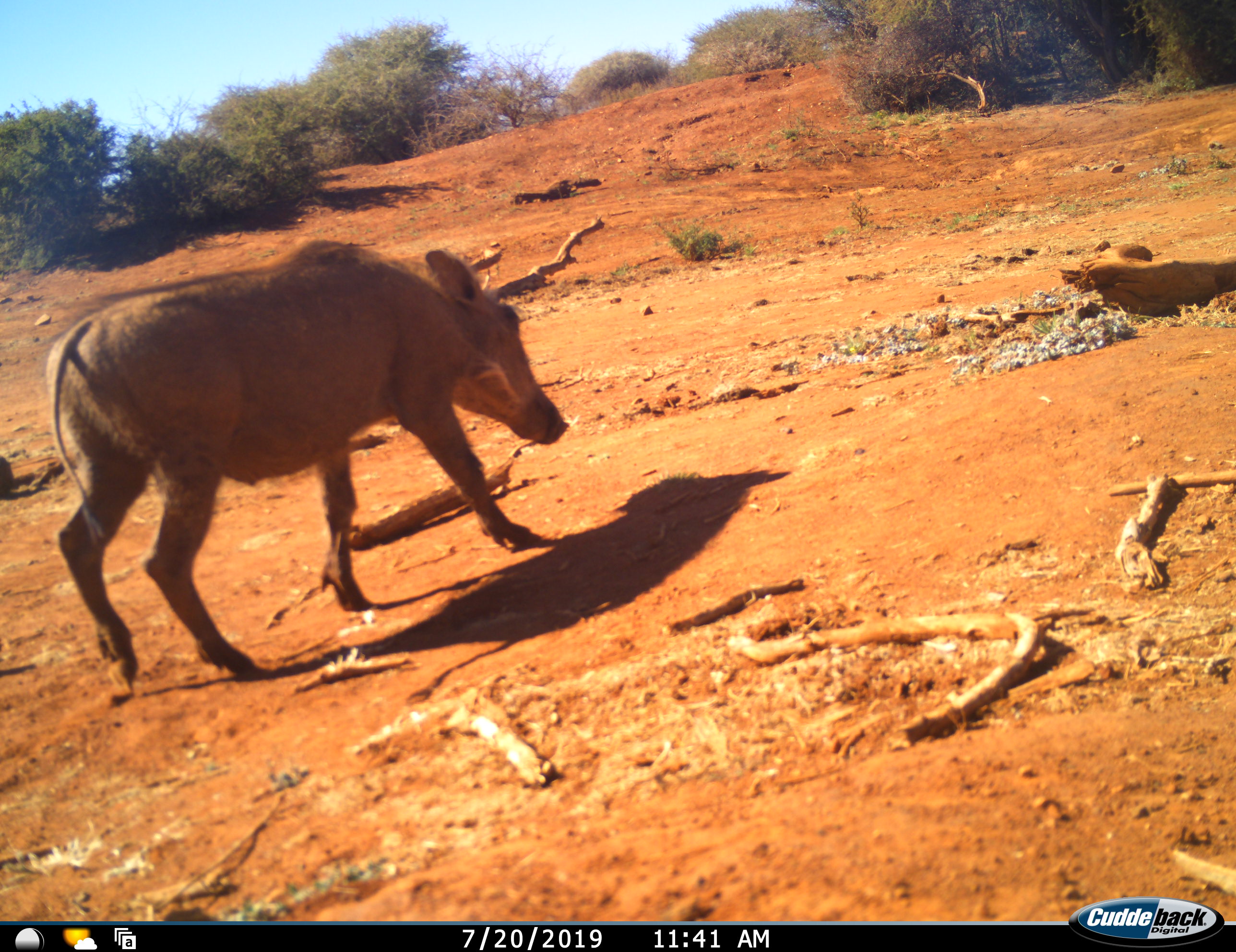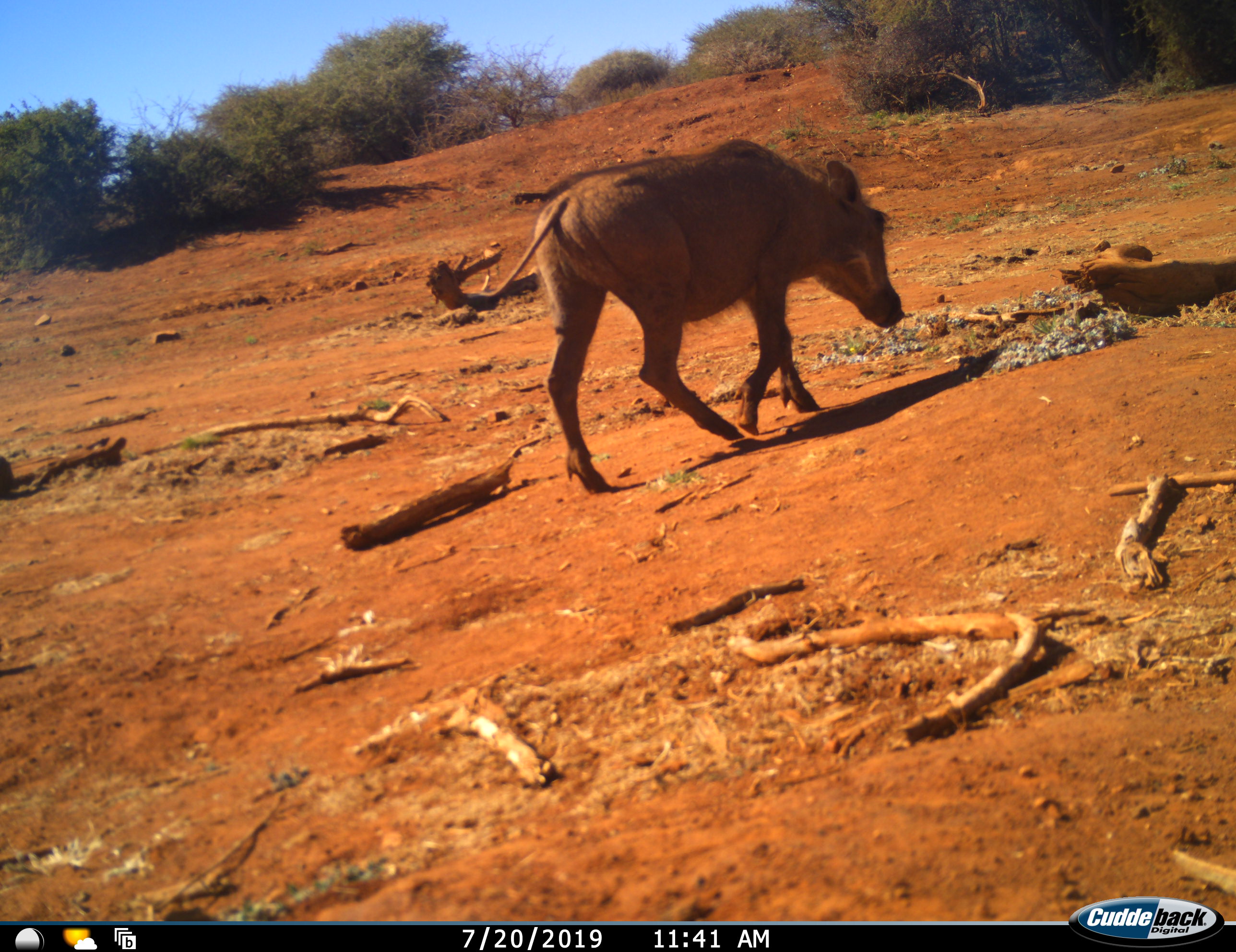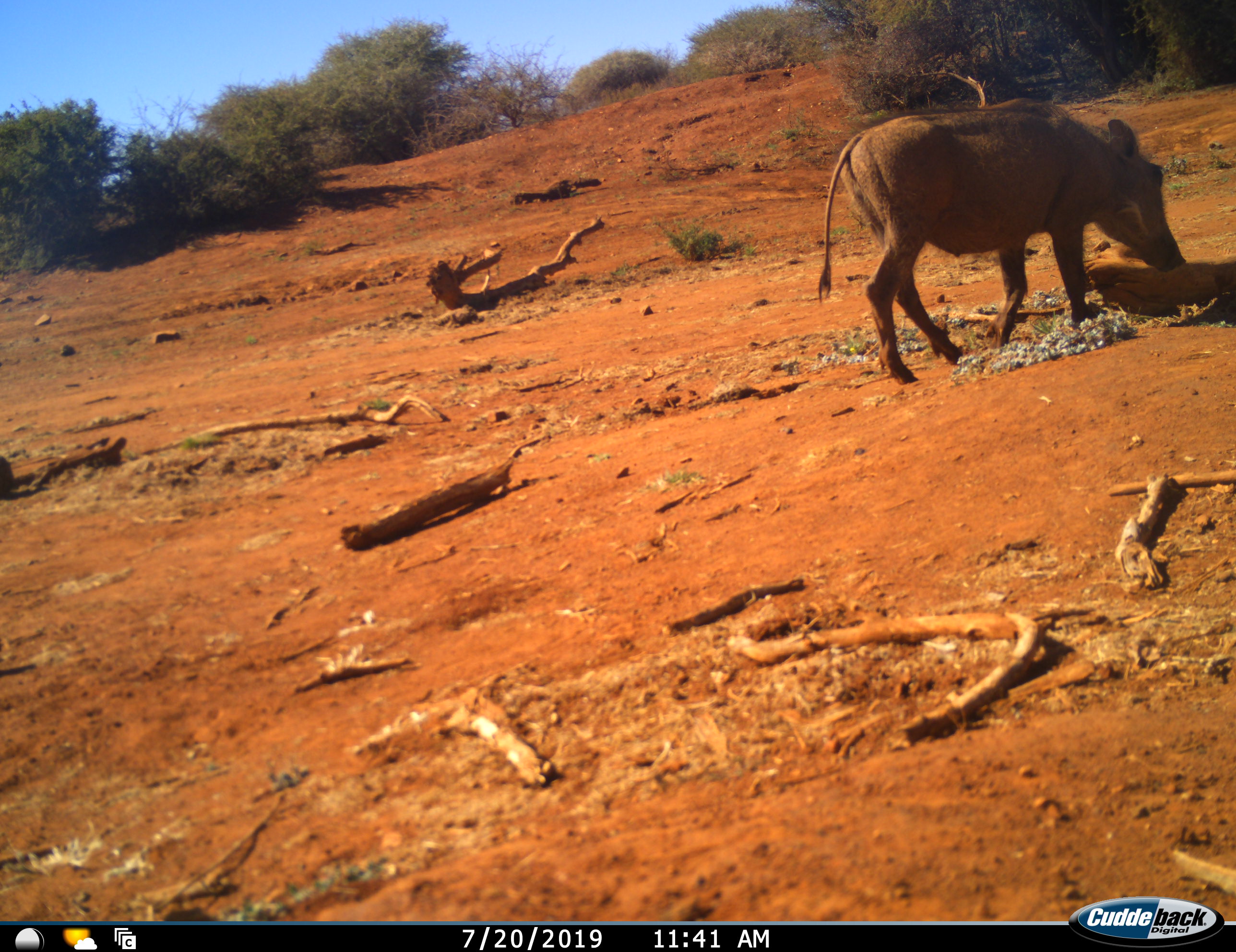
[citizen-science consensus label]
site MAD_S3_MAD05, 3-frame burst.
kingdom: Animalia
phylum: Chordata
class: Mammalia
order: Artiodactyla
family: Suidae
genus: Phacochoerus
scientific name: Phacochoerus africanus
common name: warthog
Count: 1.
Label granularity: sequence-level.